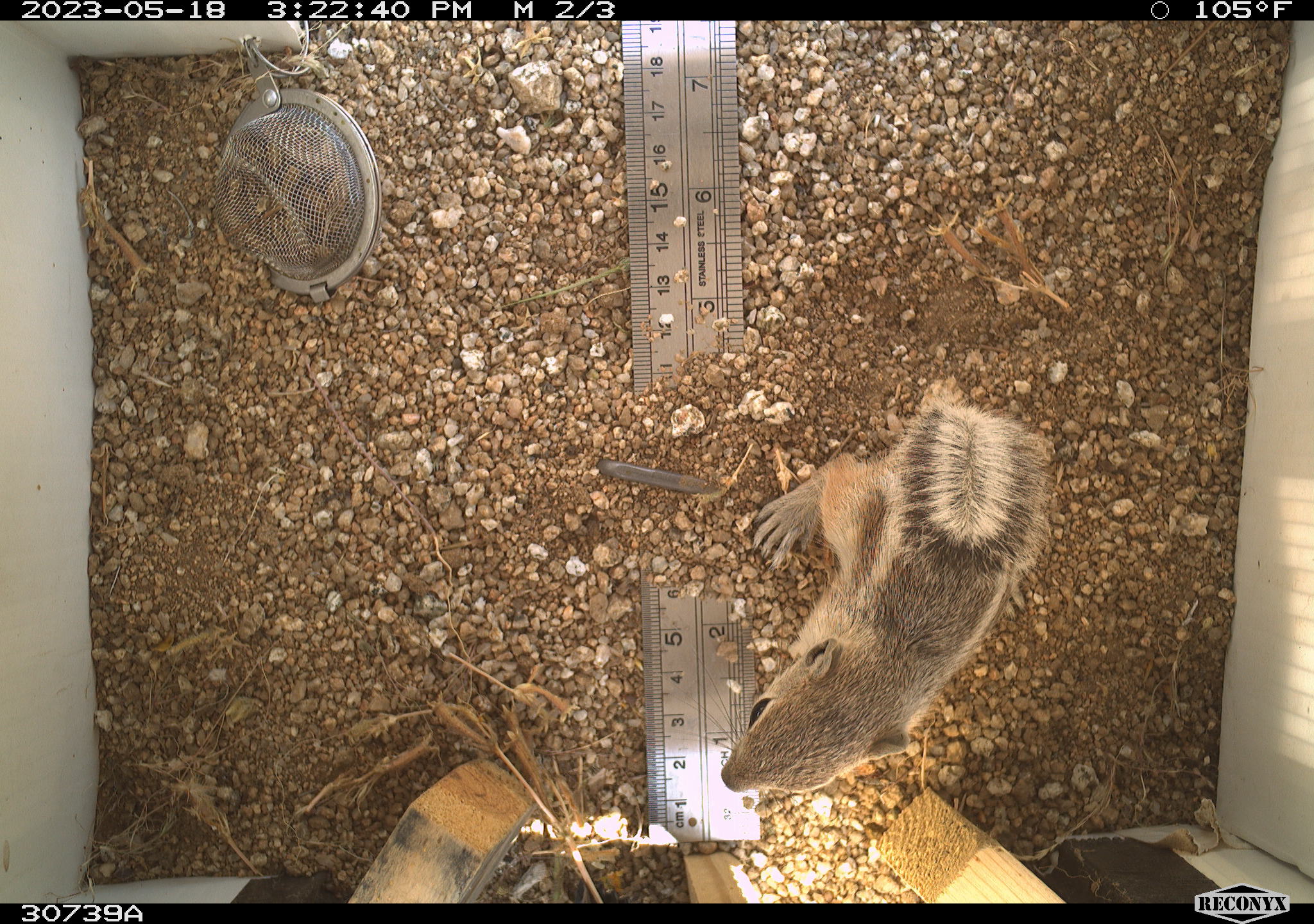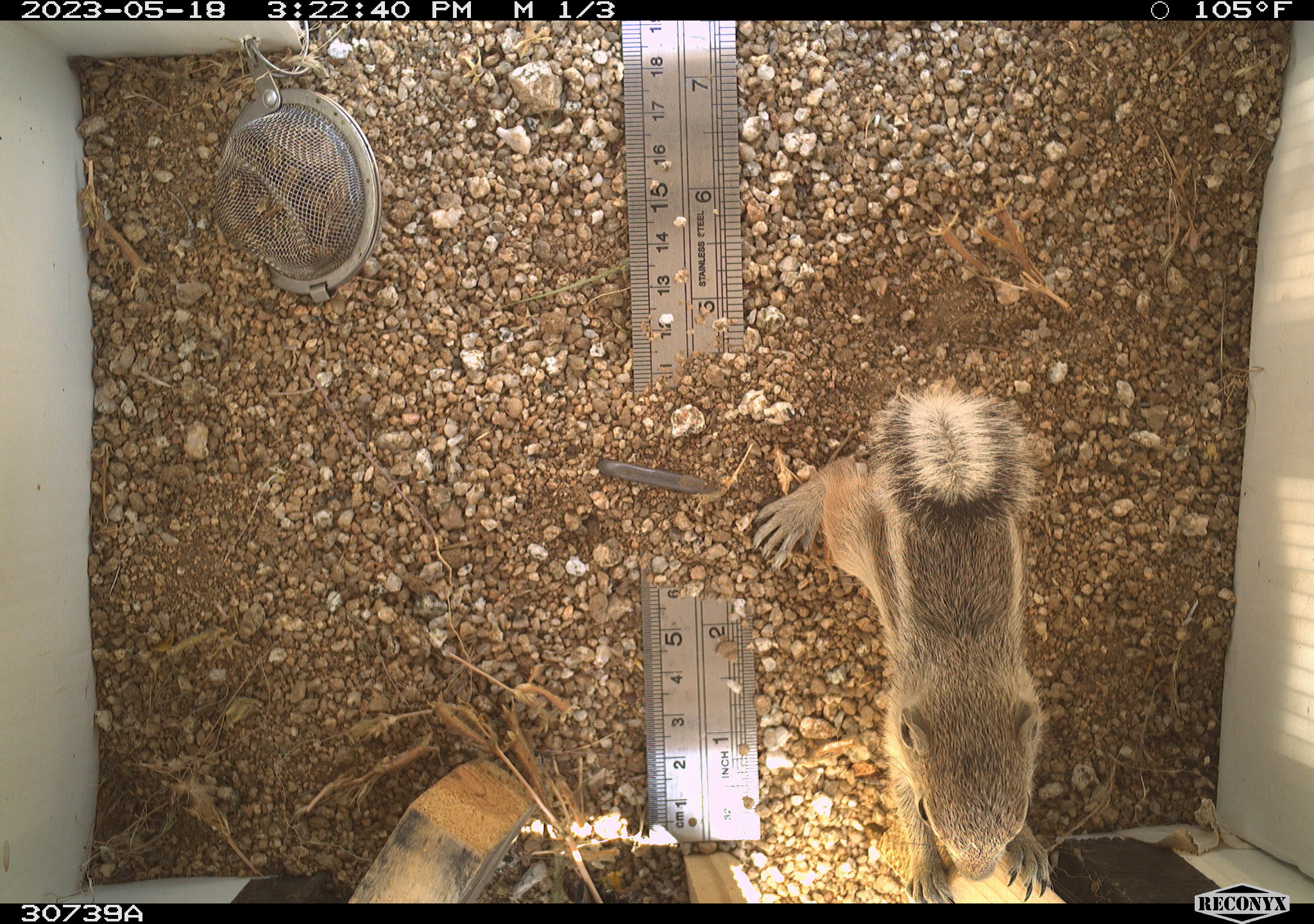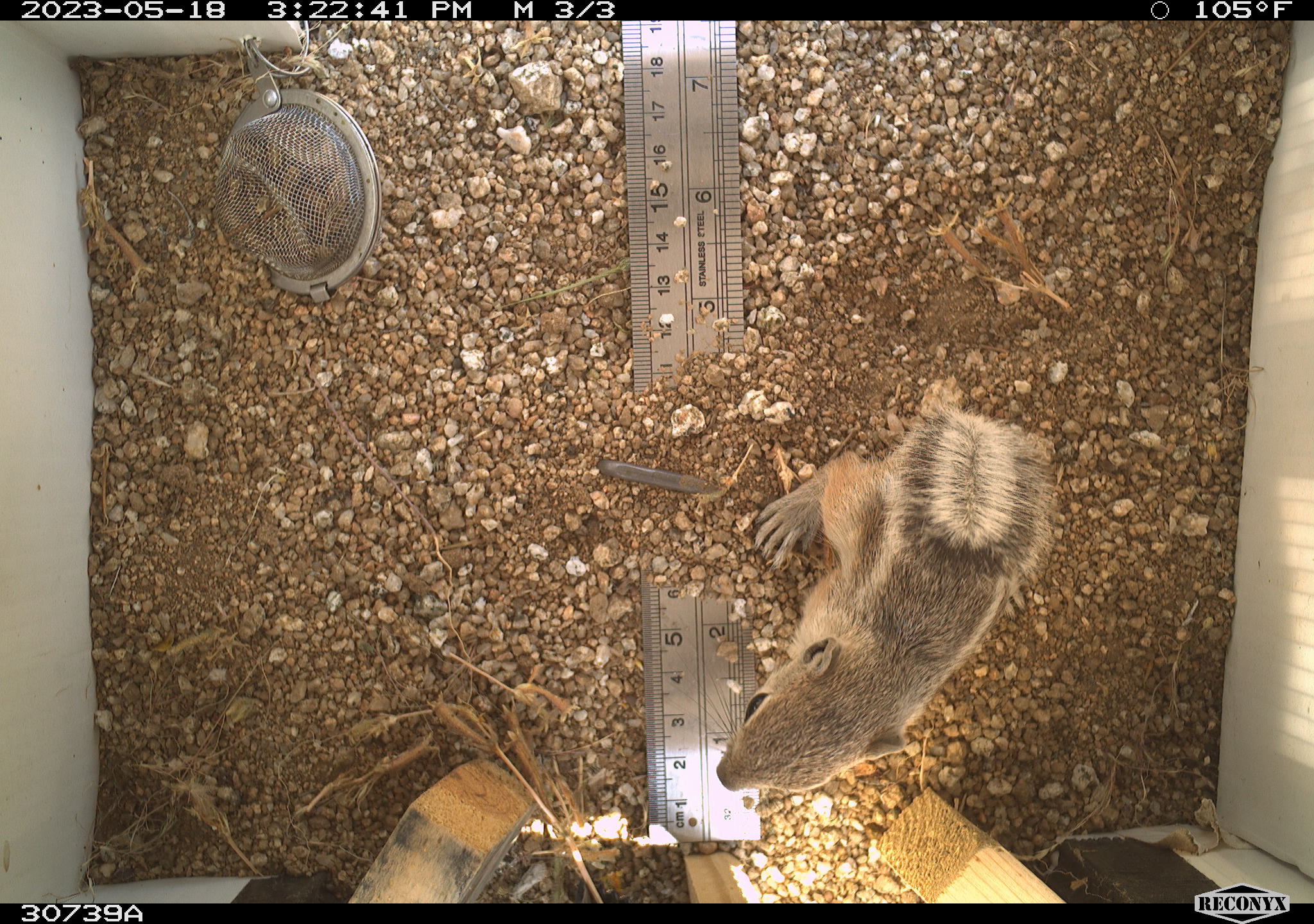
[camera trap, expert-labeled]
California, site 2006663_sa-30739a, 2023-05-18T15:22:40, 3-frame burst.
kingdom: Animalia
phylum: Chordata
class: Mammalia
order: Rodentia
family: Sciuridae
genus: Ammospermophilus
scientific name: Ammospermophilus leucurus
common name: white-tailed antelope squirrel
White-tailed antelope squirrel (Ammospermophilus leucurus).